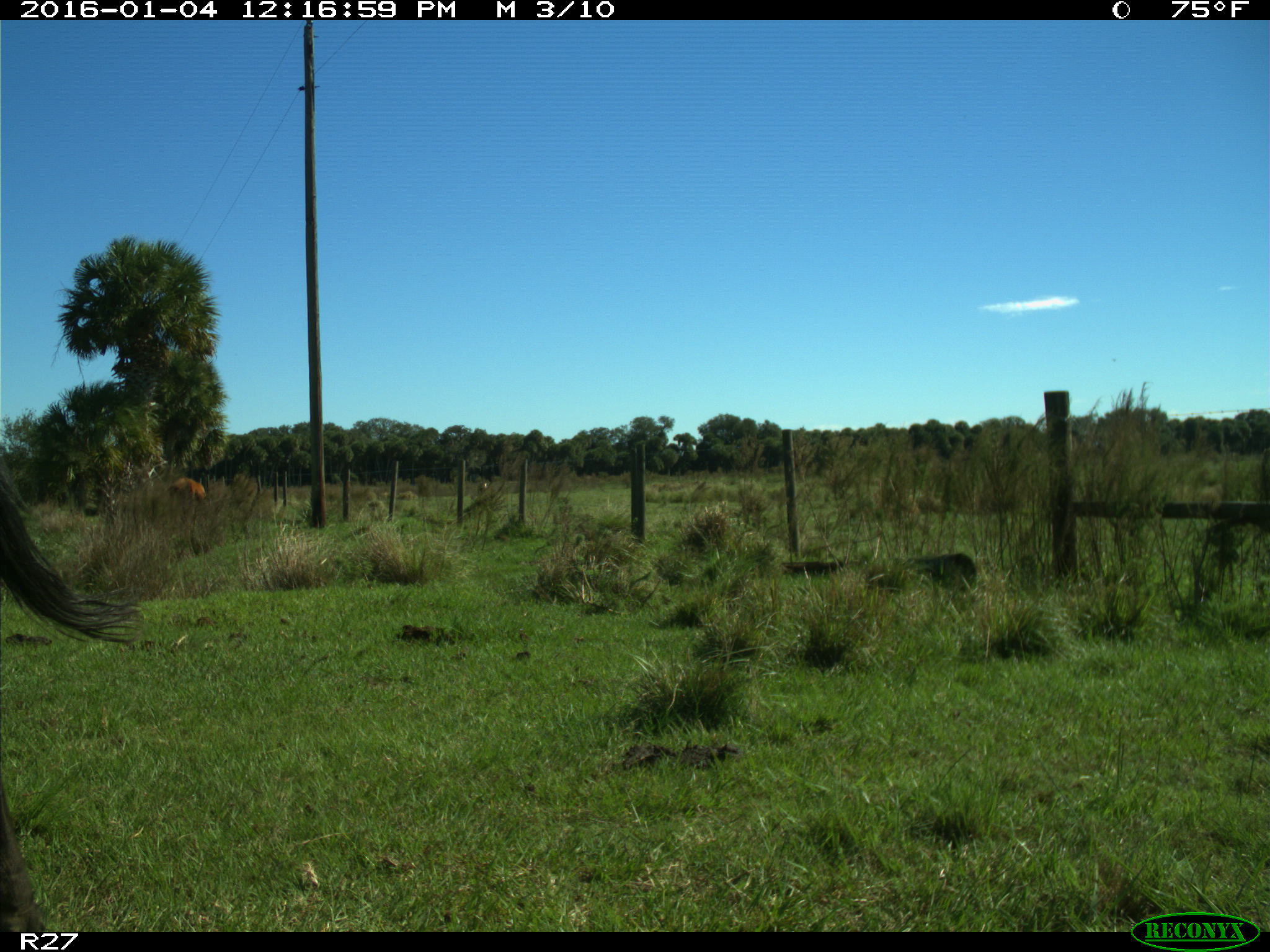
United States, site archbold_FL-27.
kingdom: Animalia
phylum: Chordata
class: Mammalia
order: Artiodactyla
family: Bovidae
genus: Bos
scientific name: Bos taurus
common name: domestic cow